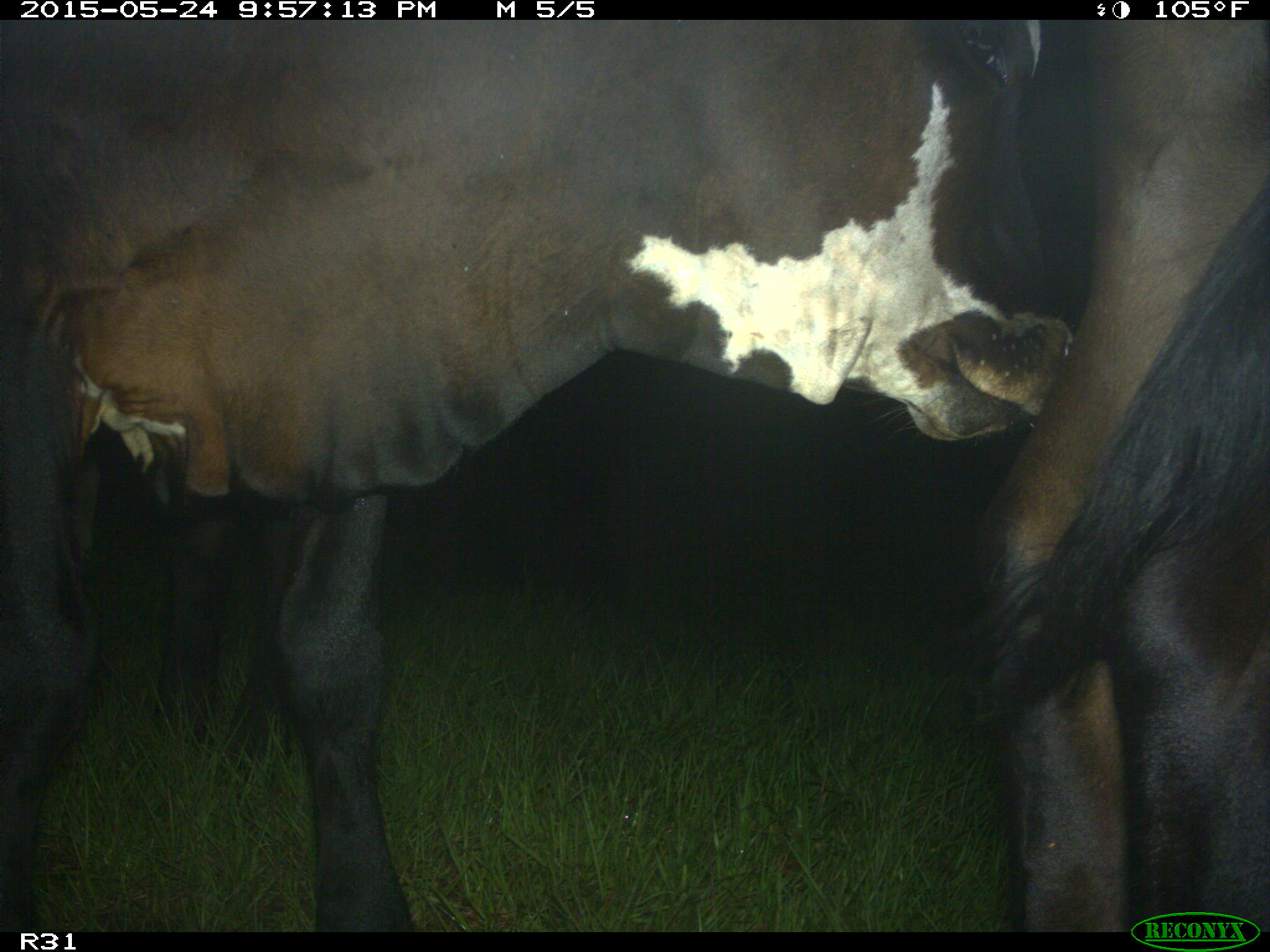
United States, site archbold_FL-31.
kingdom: Animalia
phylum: Chordata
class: Mammalia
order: Artiodactyla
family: Bovidae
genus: Bos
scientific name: Bos taurus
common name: domestic cow